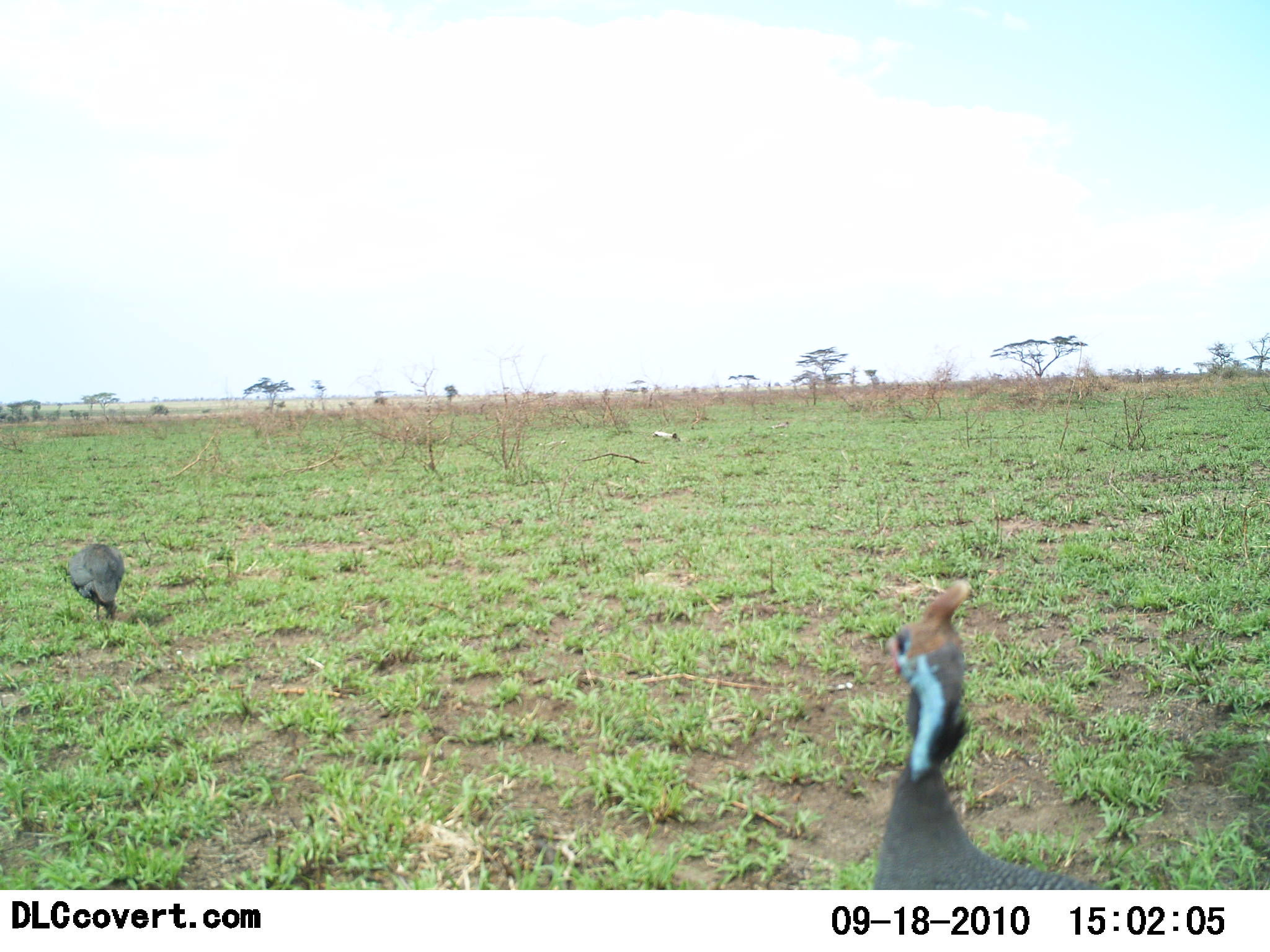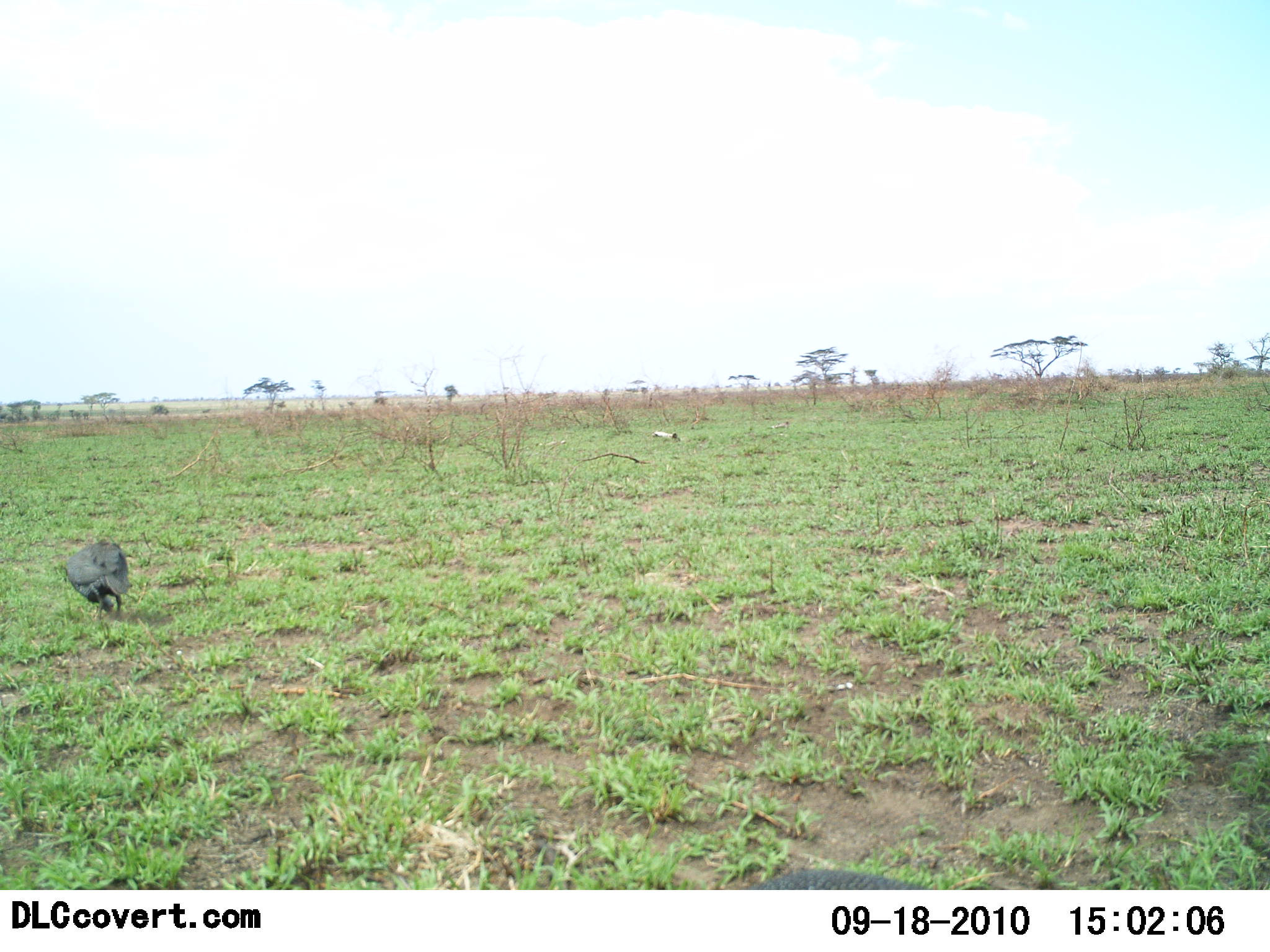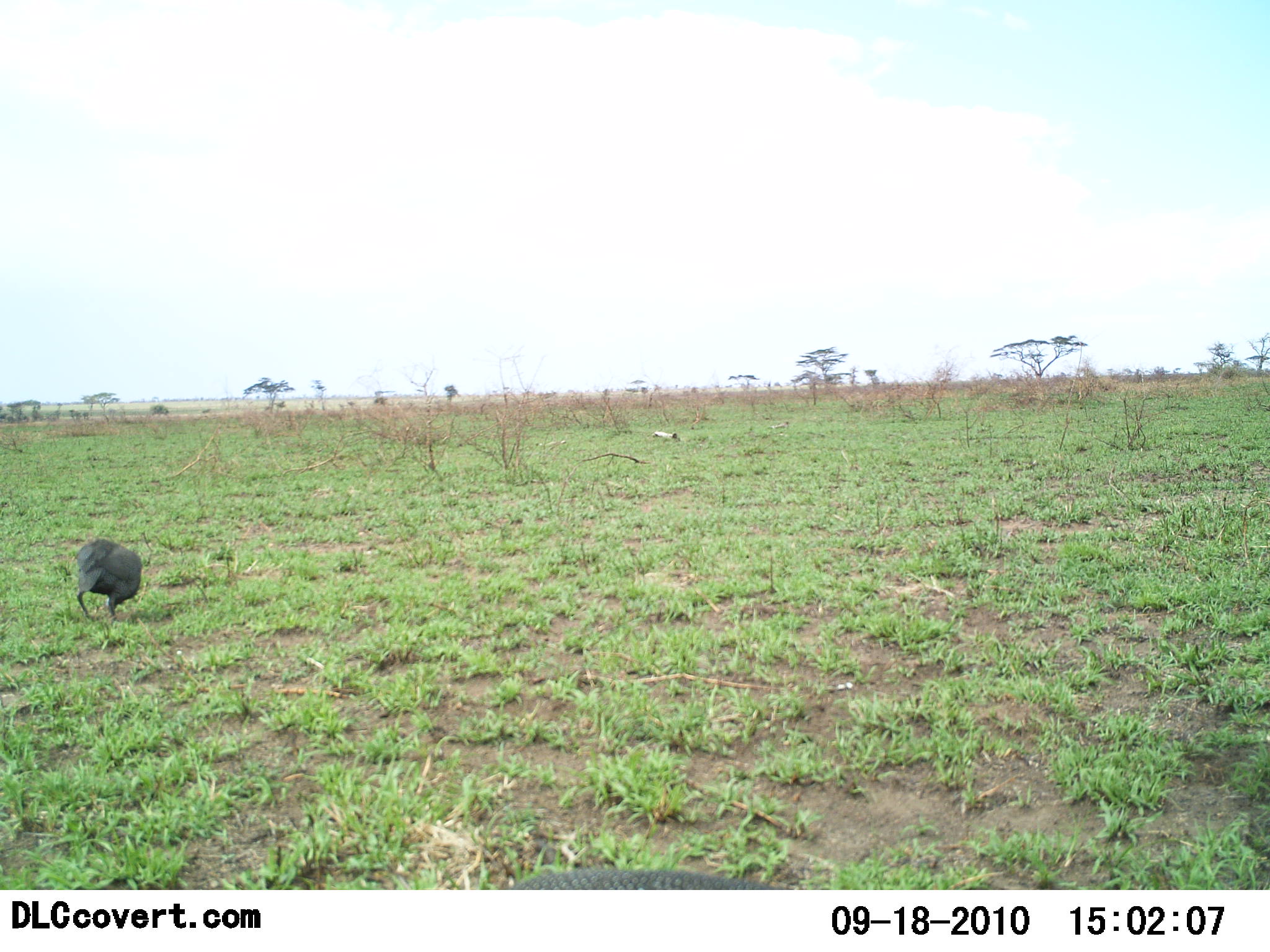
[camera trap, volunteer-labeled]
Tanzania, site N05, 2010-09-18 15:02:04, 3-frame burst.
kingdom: Animalia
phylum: Chordata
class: Aves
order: Galliformes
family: Numididae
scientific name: Numididae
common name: guinea fowl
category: guineafowl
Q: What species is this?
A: Guineafowl (guinea fowl) (Numididae).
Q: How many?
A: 2.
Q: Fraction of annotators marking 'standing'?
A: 47%.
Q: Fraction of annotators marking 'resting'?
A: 0%.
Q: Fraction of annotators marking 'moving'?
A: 27%.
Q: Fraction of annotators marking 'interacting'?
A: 0%.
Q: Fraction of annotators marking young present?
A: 0%.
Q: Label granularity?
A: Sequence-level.